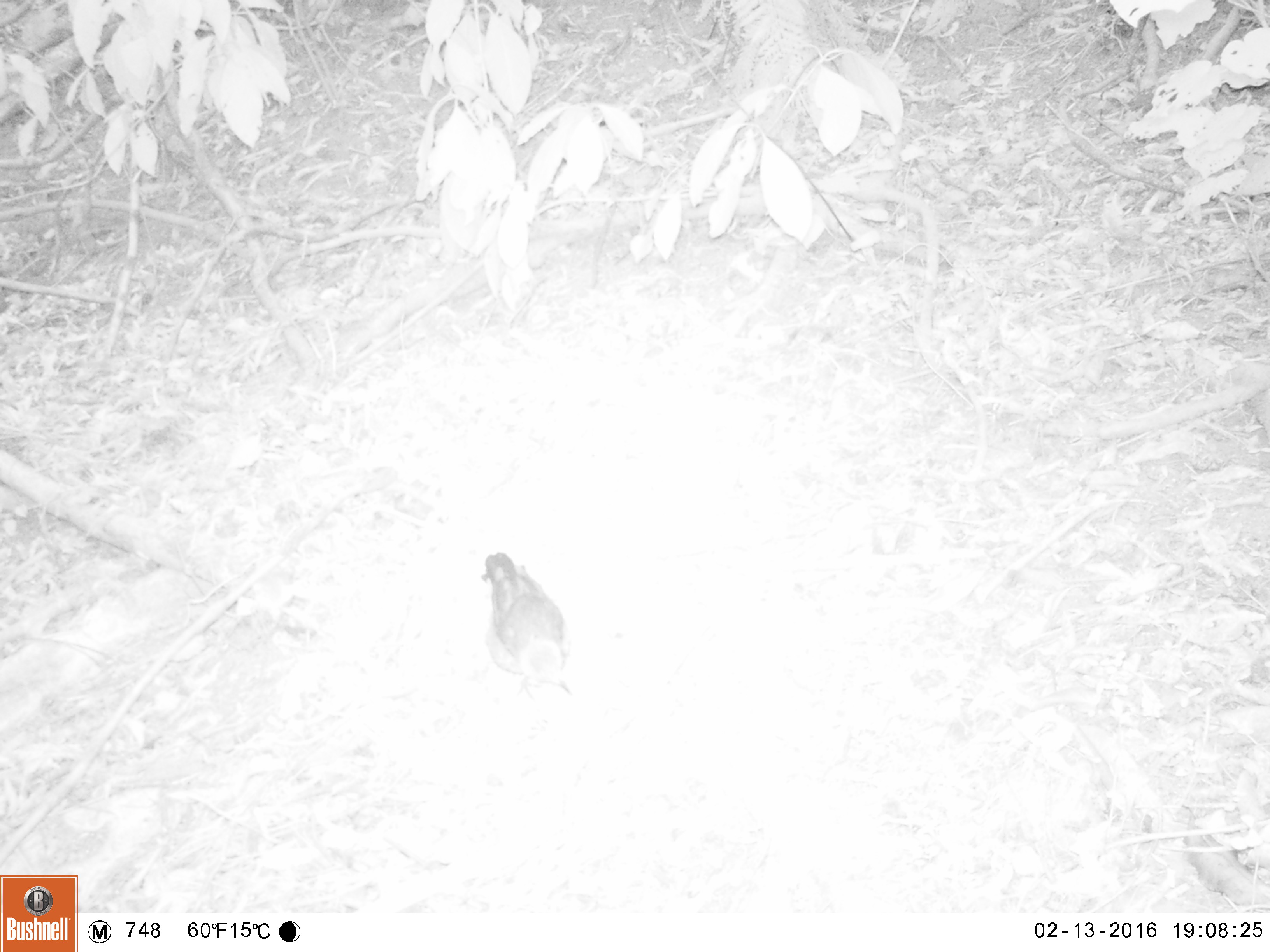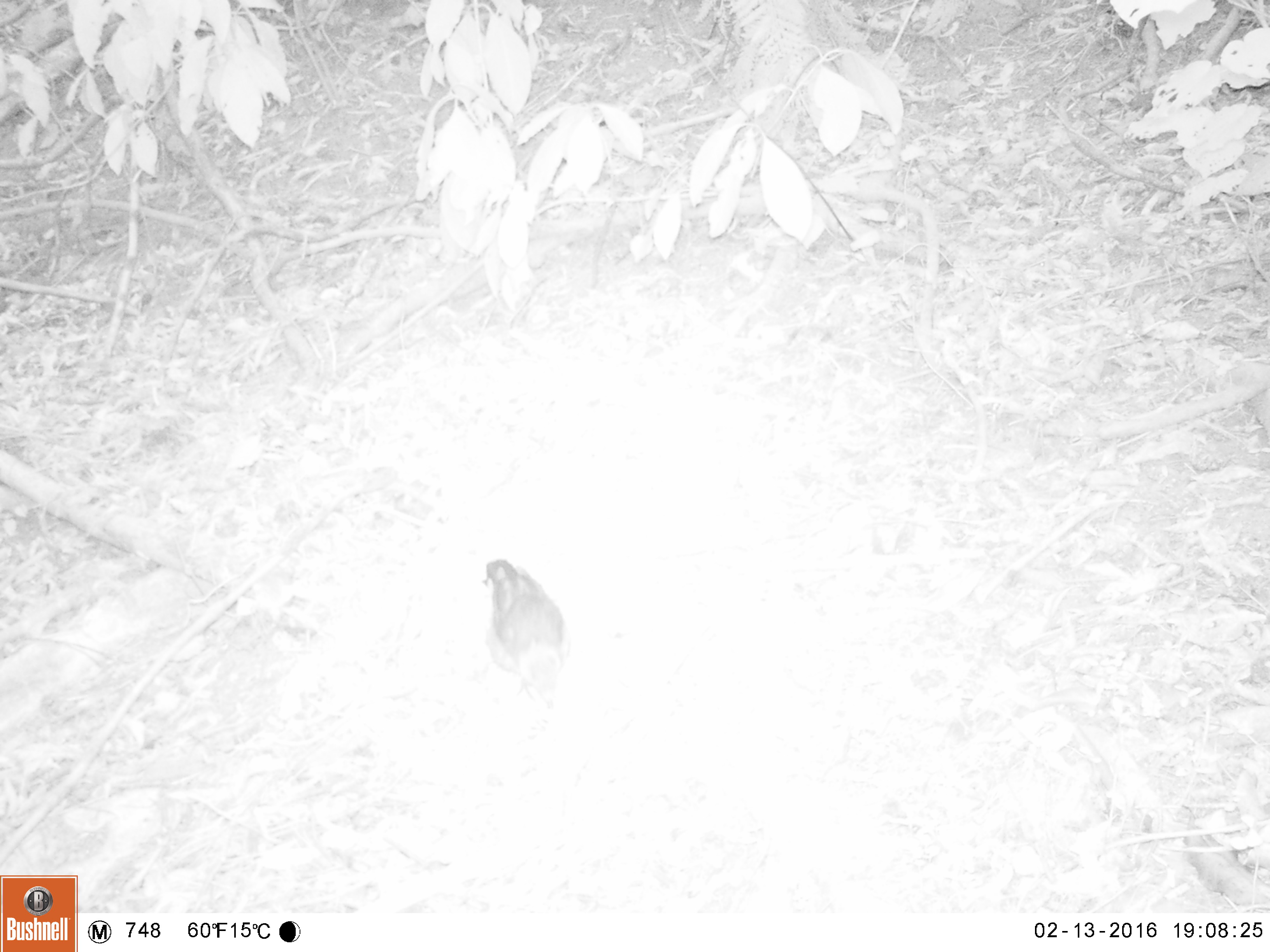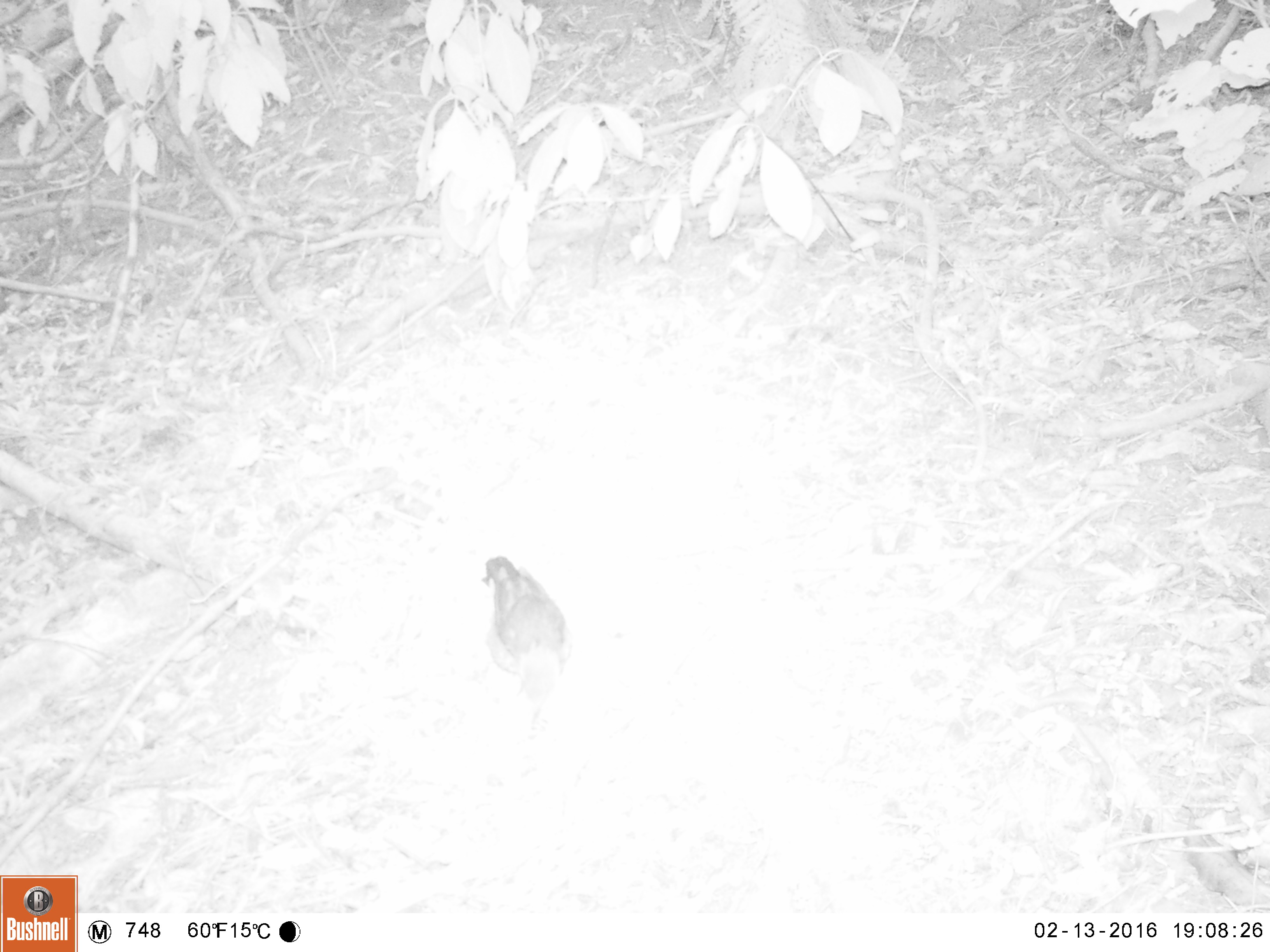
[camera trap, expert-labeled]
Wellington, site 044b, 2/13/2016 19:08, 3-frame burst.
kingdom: Animalia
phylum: Chordata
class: Aves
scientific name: Aves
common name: bird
Bird (Aves).